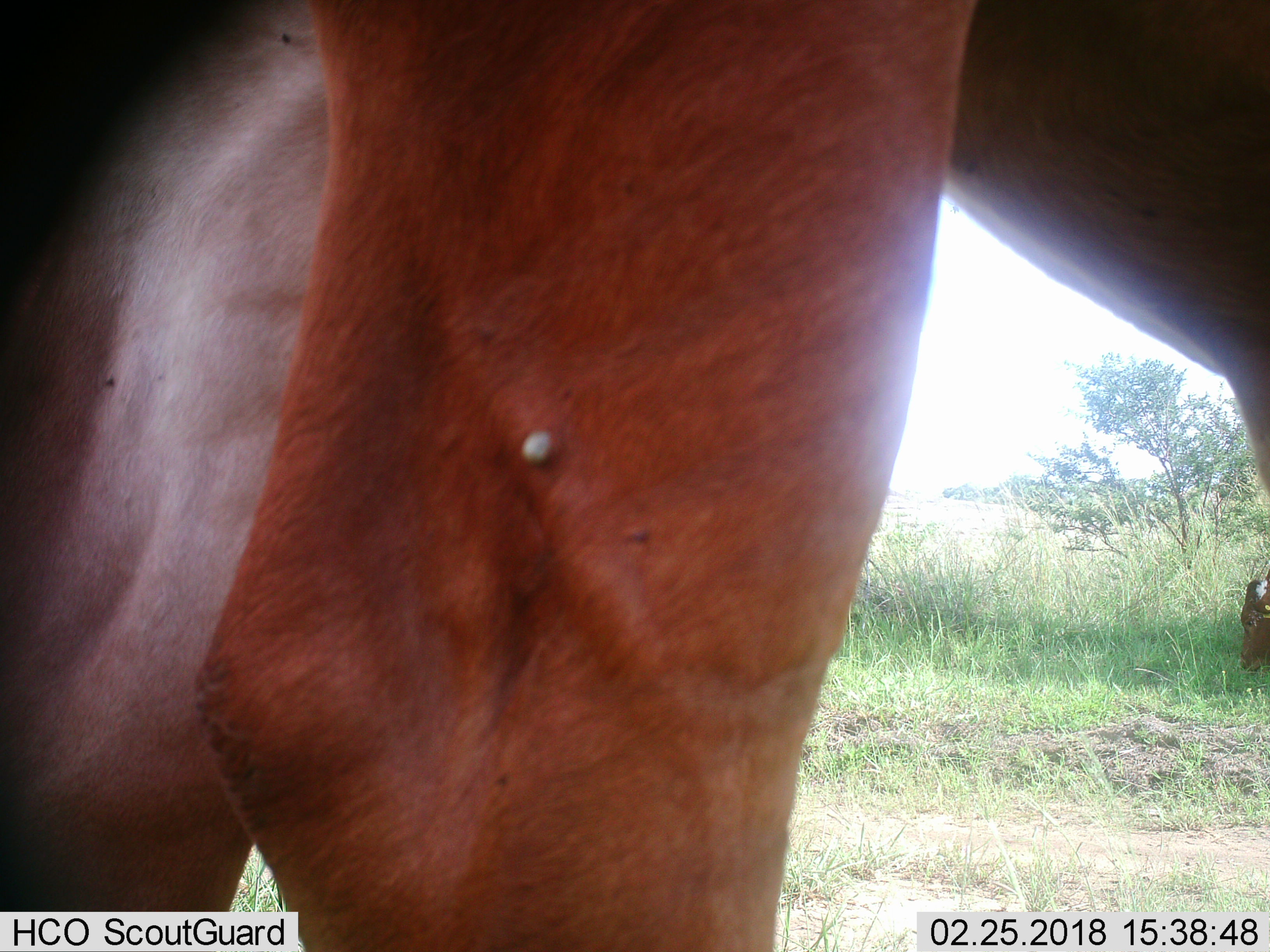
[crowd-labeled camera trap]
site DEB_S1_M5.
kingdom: Animalia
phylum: Chordata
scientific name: Vertebrata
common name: domestic animal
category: domesticanimal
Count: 2.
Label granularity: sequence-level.